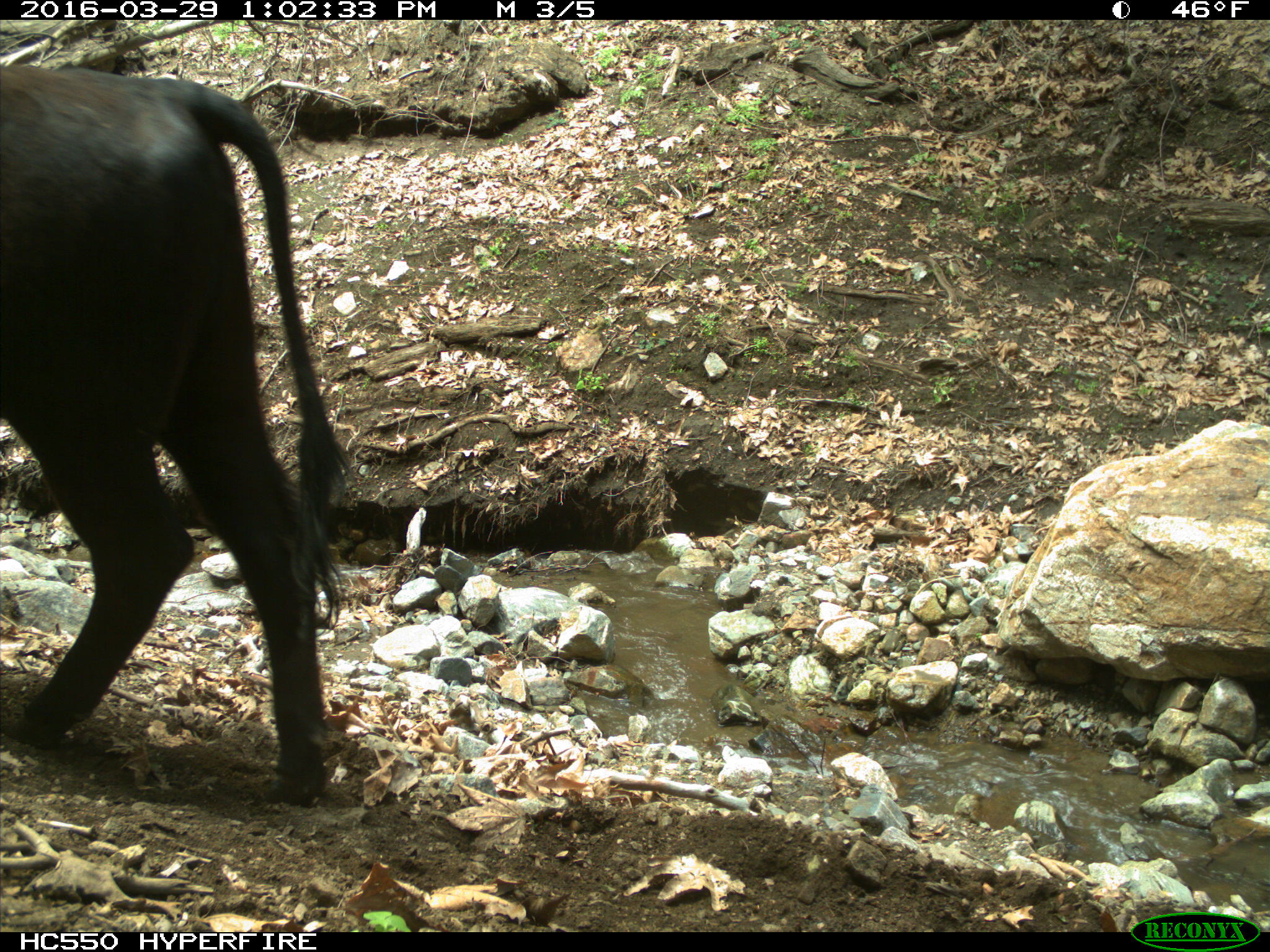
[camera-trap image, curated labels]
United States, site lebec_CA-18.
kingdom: Animalia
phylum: Chordata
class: Mammalia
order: Artiodactyla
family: Bovidae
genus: Bos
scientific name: Bos taurus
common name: domestic cow